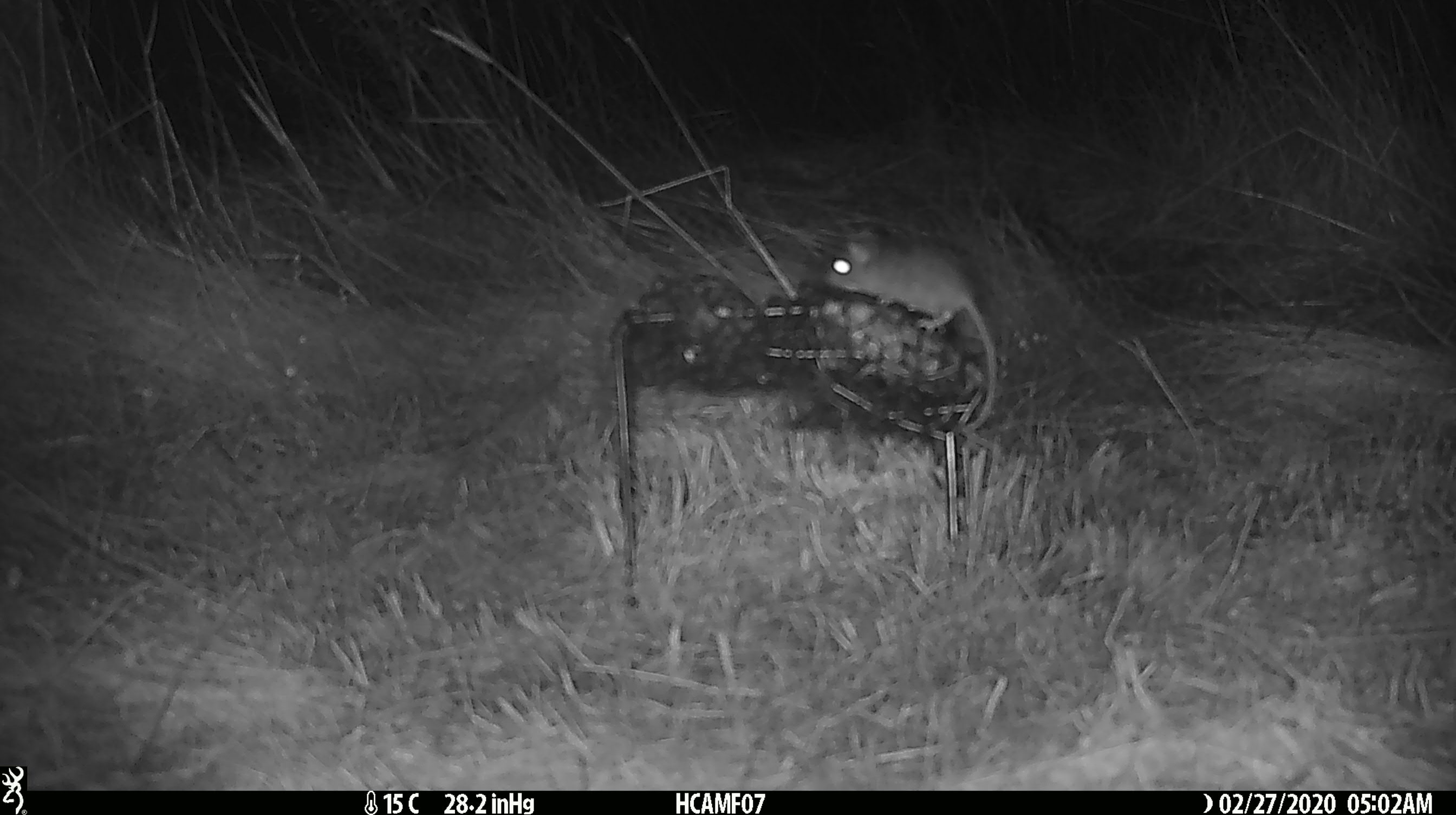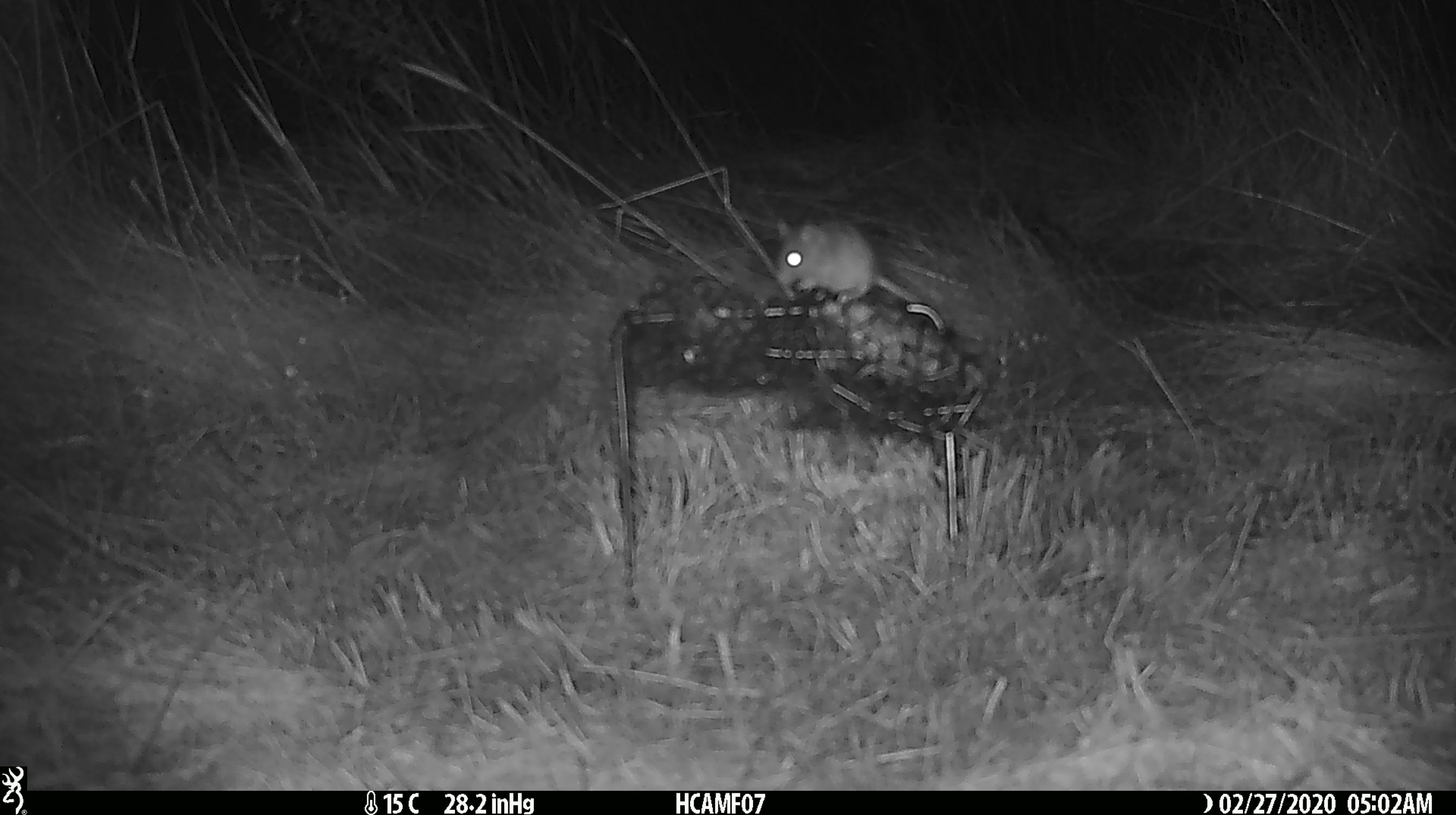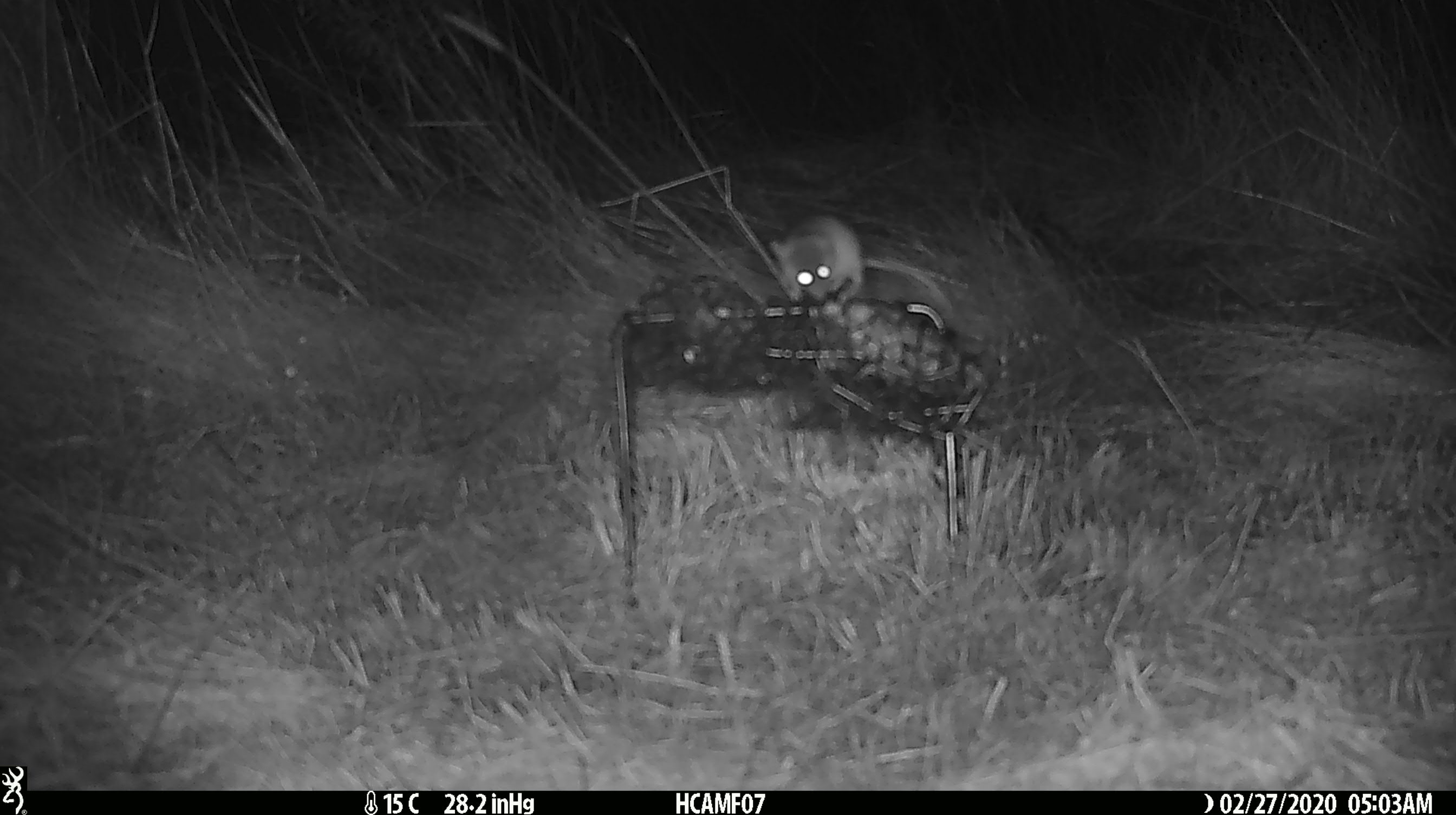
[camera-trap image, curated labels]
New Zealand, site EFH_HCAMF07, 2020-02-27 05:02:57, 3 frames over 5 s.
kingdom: Animalia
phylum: Chordata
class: Mammalia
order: Rodentia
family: Muridae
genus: Mus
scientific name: Mus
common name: mouse